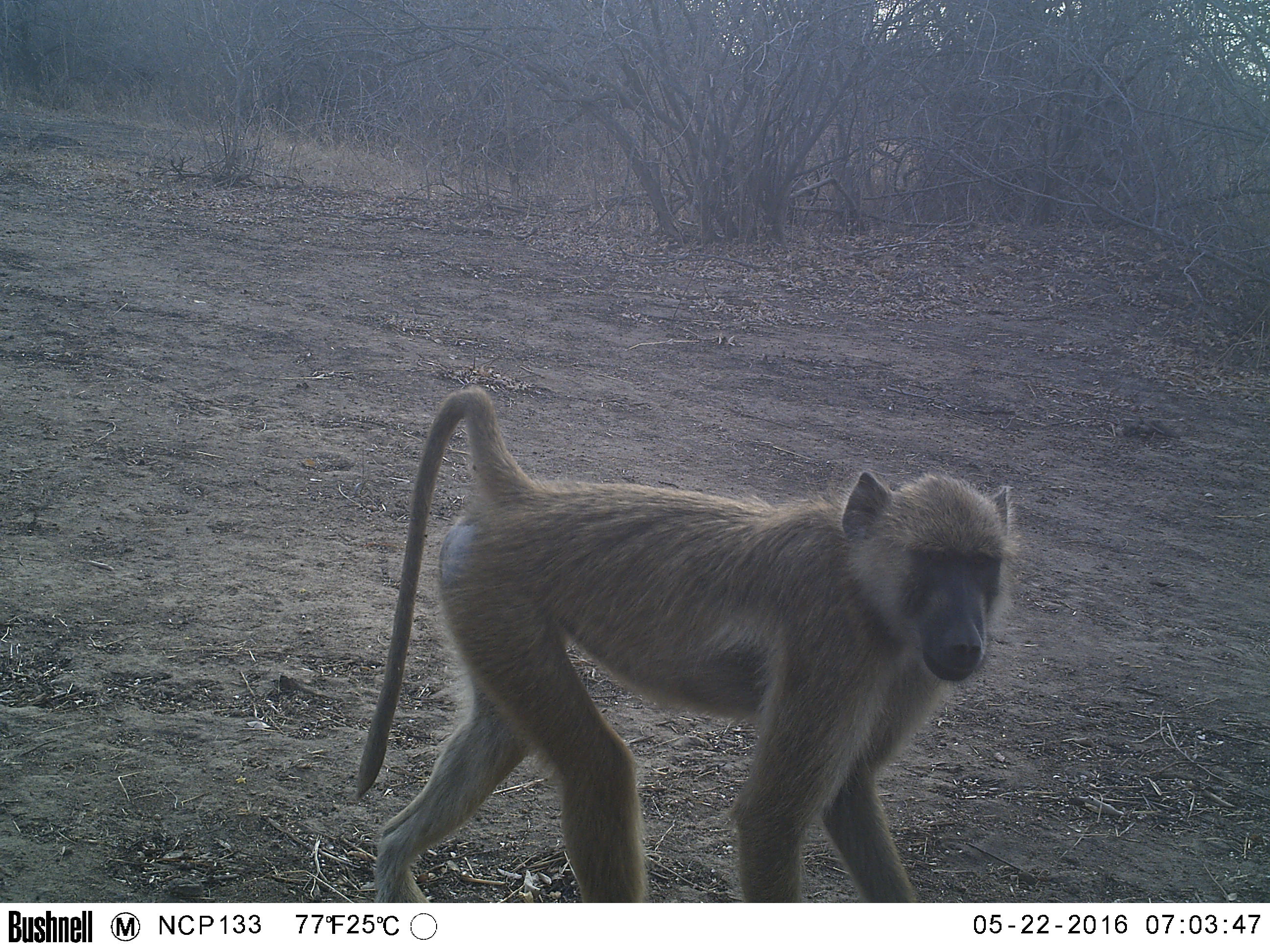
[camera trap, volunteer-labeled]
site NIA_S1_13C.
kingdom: Animalia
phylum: Chordata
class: Mammalia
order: Primates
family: Cercopithecidae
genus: Papio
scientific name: Papio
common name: baboon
Baboon (Papio), count 1. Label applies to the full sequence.